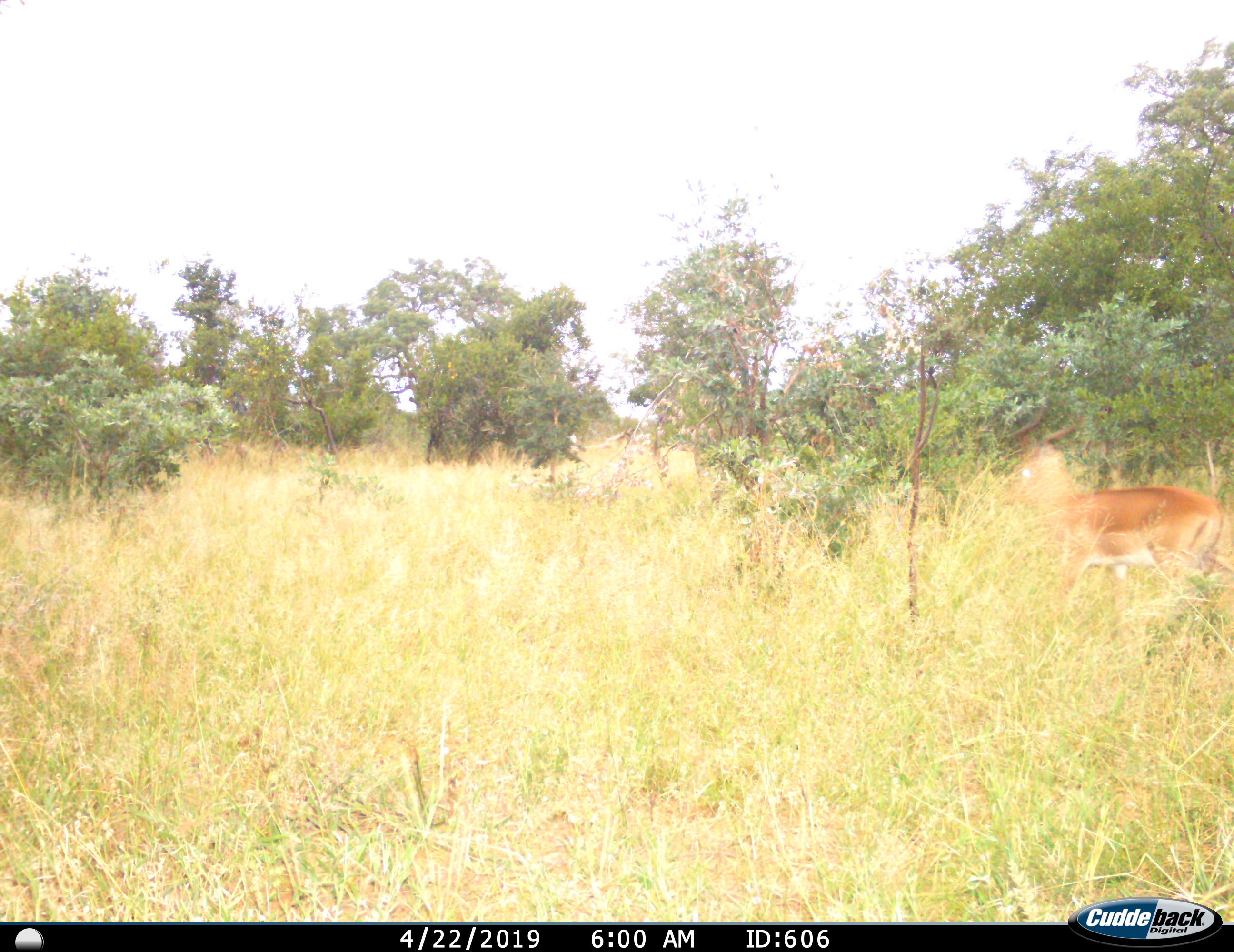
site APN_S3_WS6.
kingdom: Animalia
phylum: Chordata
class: Mammalia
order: Artiodactyla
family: Bovidae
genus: Aepyceros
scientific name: Aepyceros melampus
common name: impala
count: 1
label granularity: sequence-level